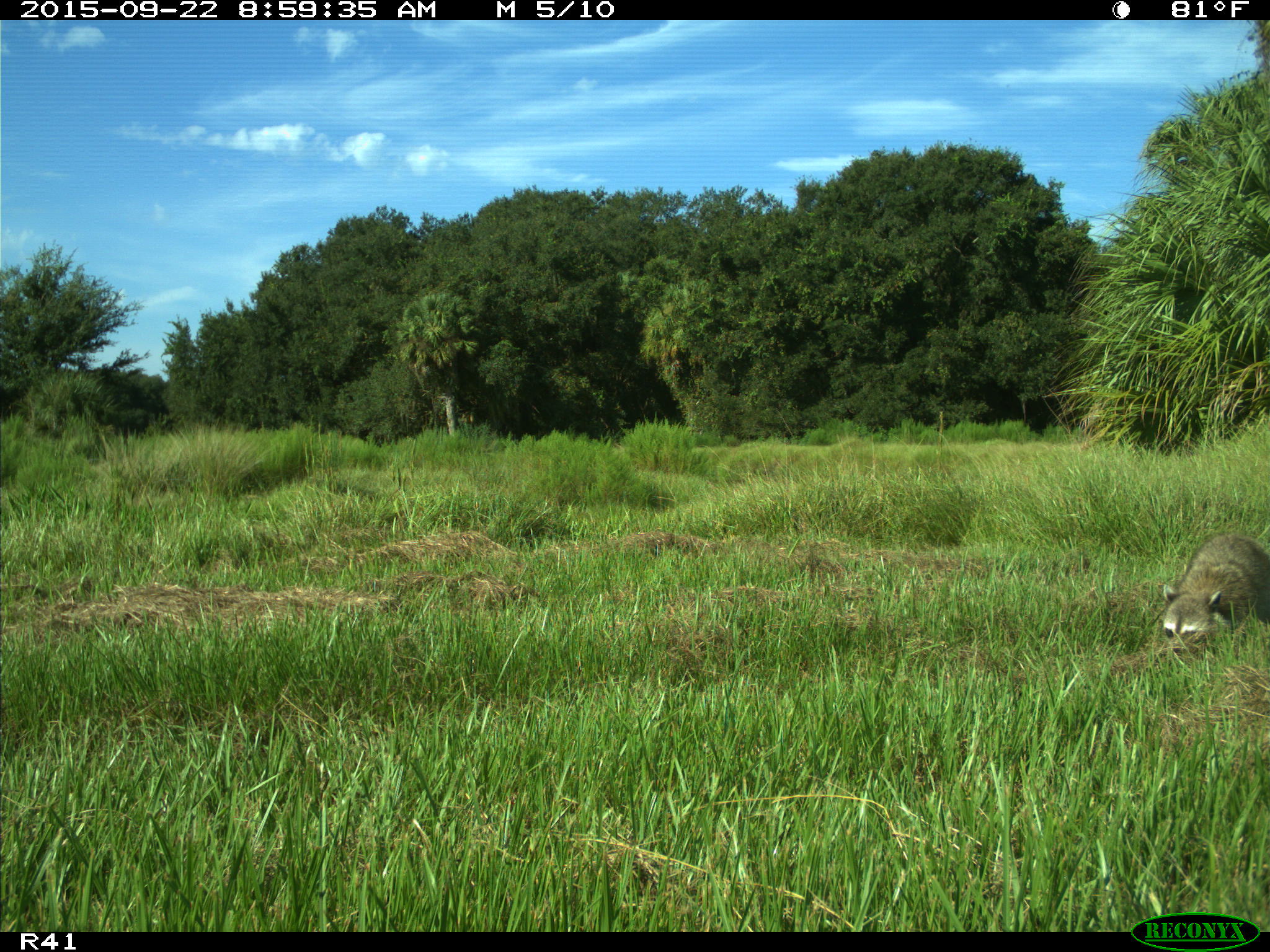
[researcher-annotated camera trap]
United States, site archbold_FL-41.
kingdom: Animalia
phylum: Chordata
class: Mammalia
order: Carnivora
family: Procyonidae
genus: Procyon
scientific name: Procyon lotor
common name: common raccoon